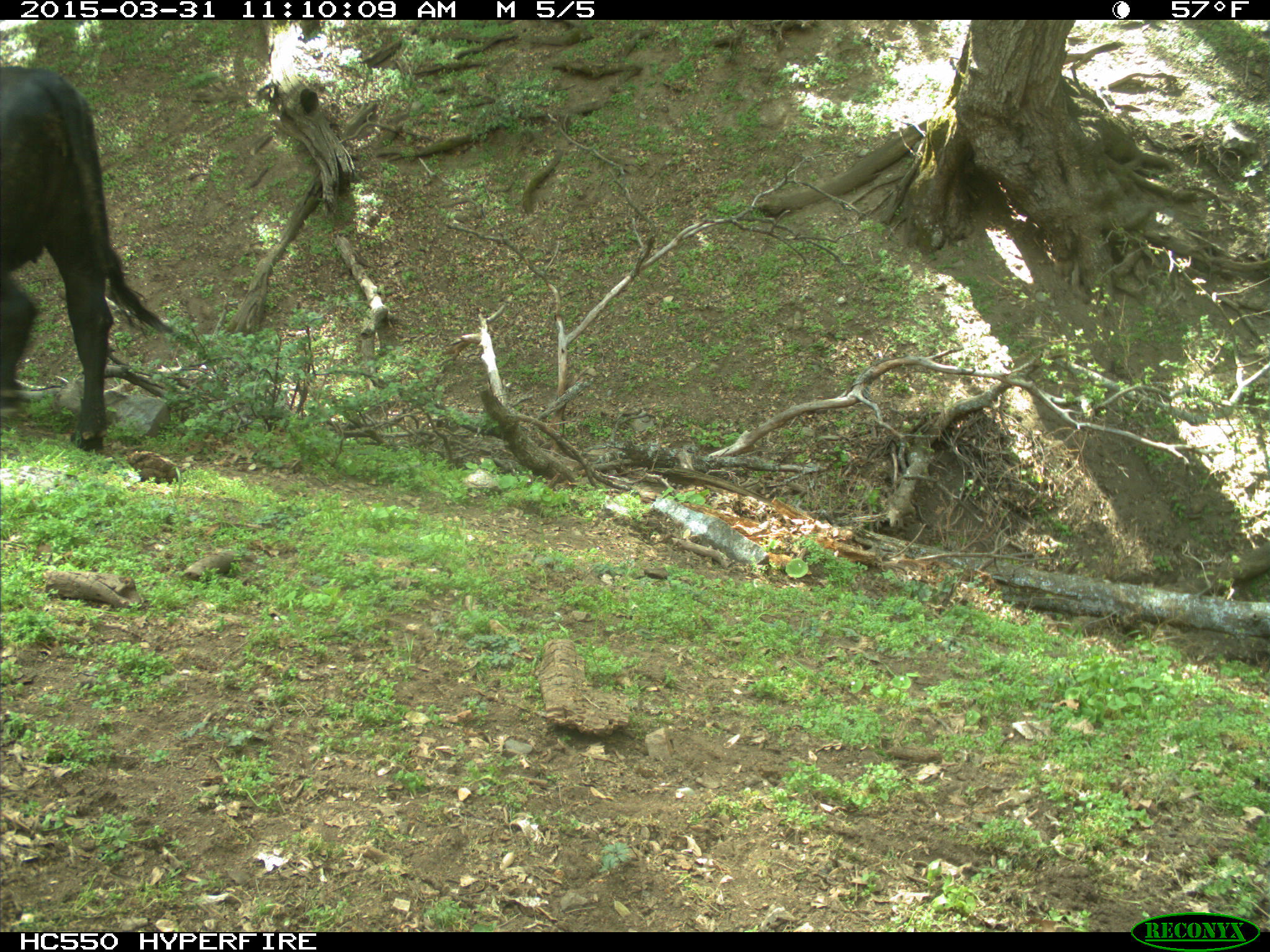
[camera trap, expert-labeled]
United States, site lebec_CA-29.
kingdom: Animalia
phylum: Chordata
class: Mammalia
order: Artiodactyla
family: Bovidae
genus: Bos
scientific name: Bos taurus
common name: domestic cow